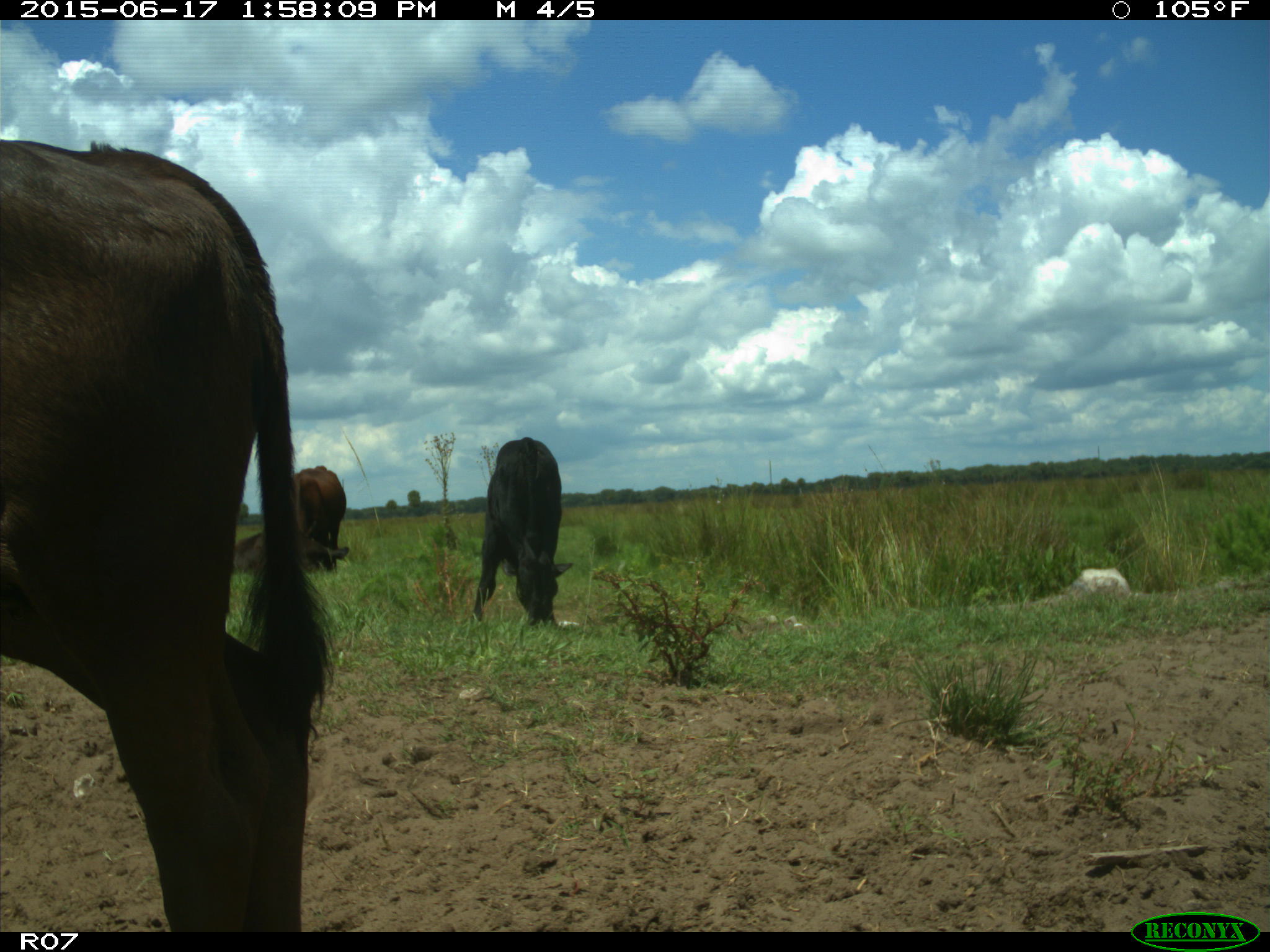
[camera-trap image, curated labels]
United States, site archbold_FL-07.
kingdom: Animalia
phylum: Chordata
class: Mammalia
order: Artiodactyla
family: Bovidae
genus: Bos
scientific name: Bos taurus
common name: domestic cow